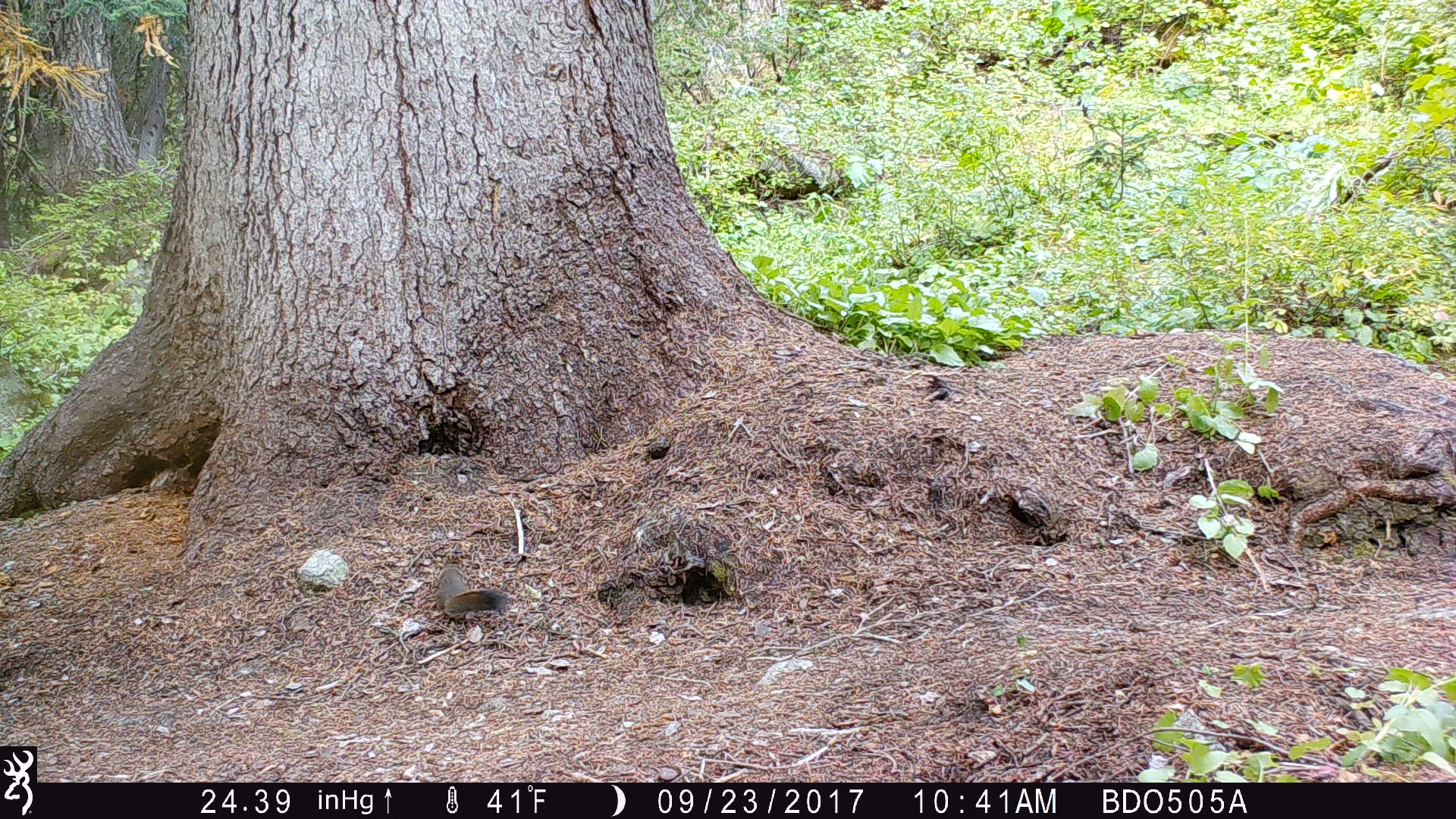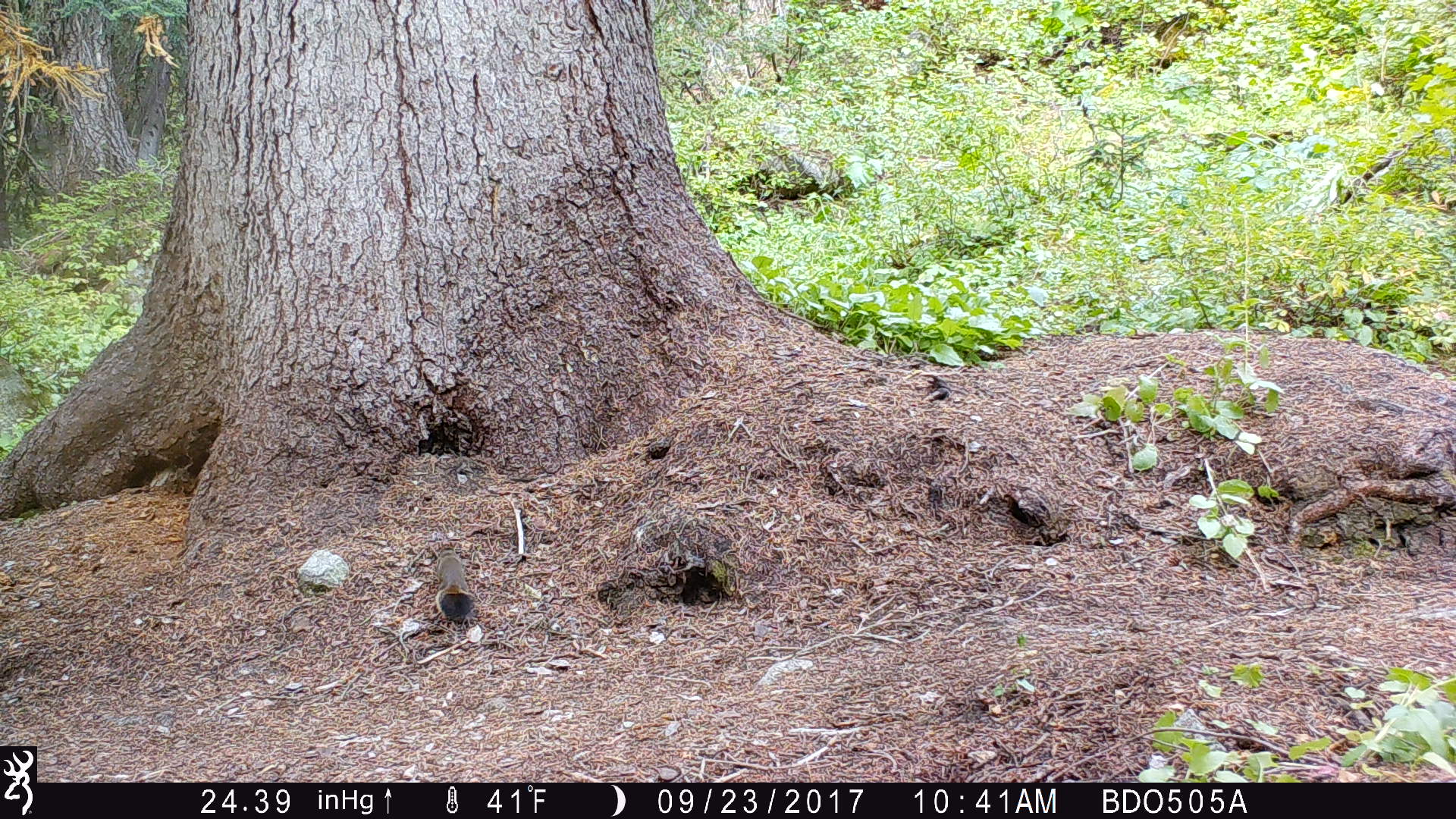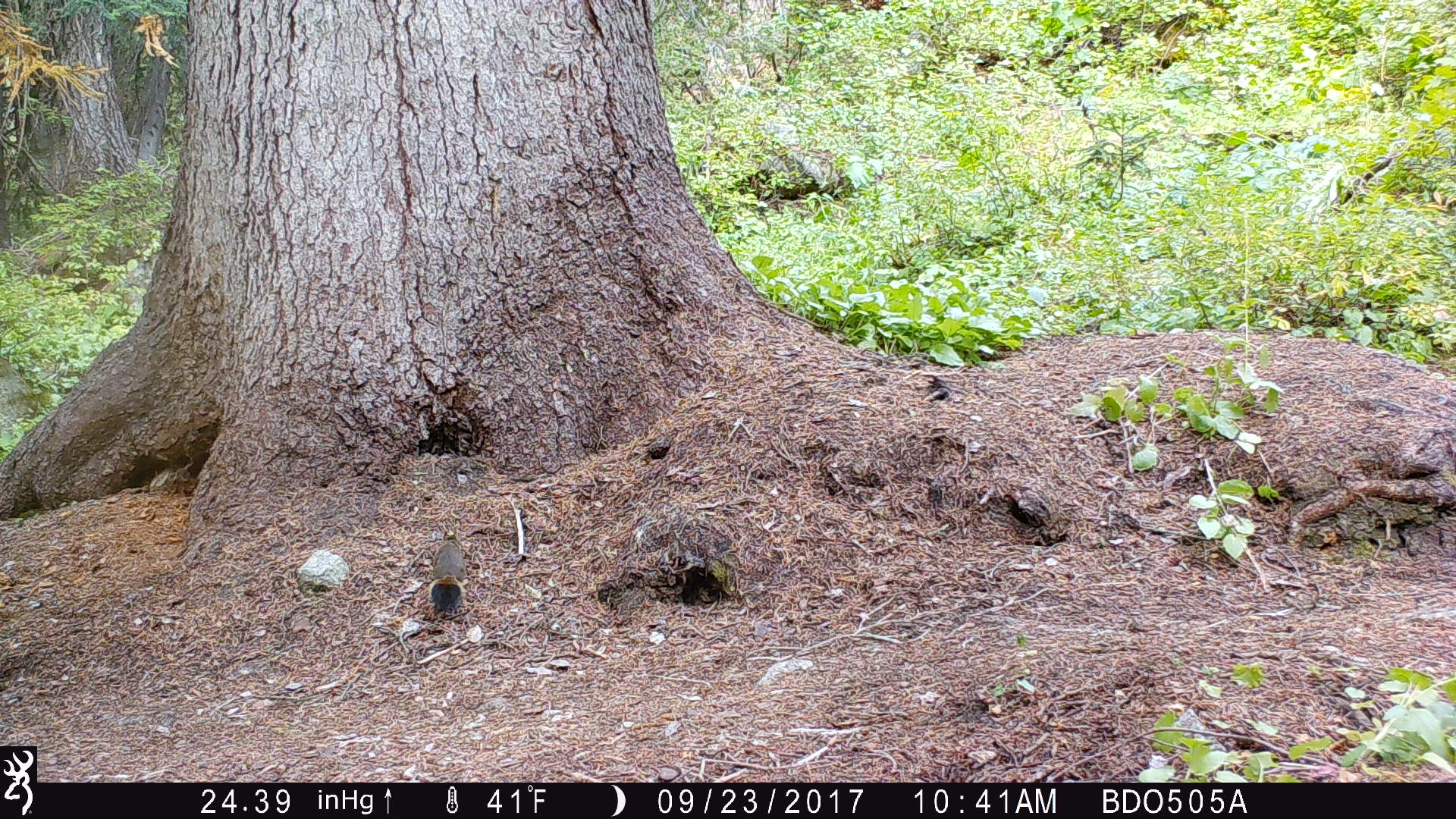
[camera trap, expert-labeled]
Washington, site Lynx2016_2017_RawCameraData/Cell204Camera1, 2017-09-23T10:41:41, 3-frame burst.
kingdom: Animalia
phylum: Chordata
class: Mammalia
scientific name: Mammalia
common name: small mammal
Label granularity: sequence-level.